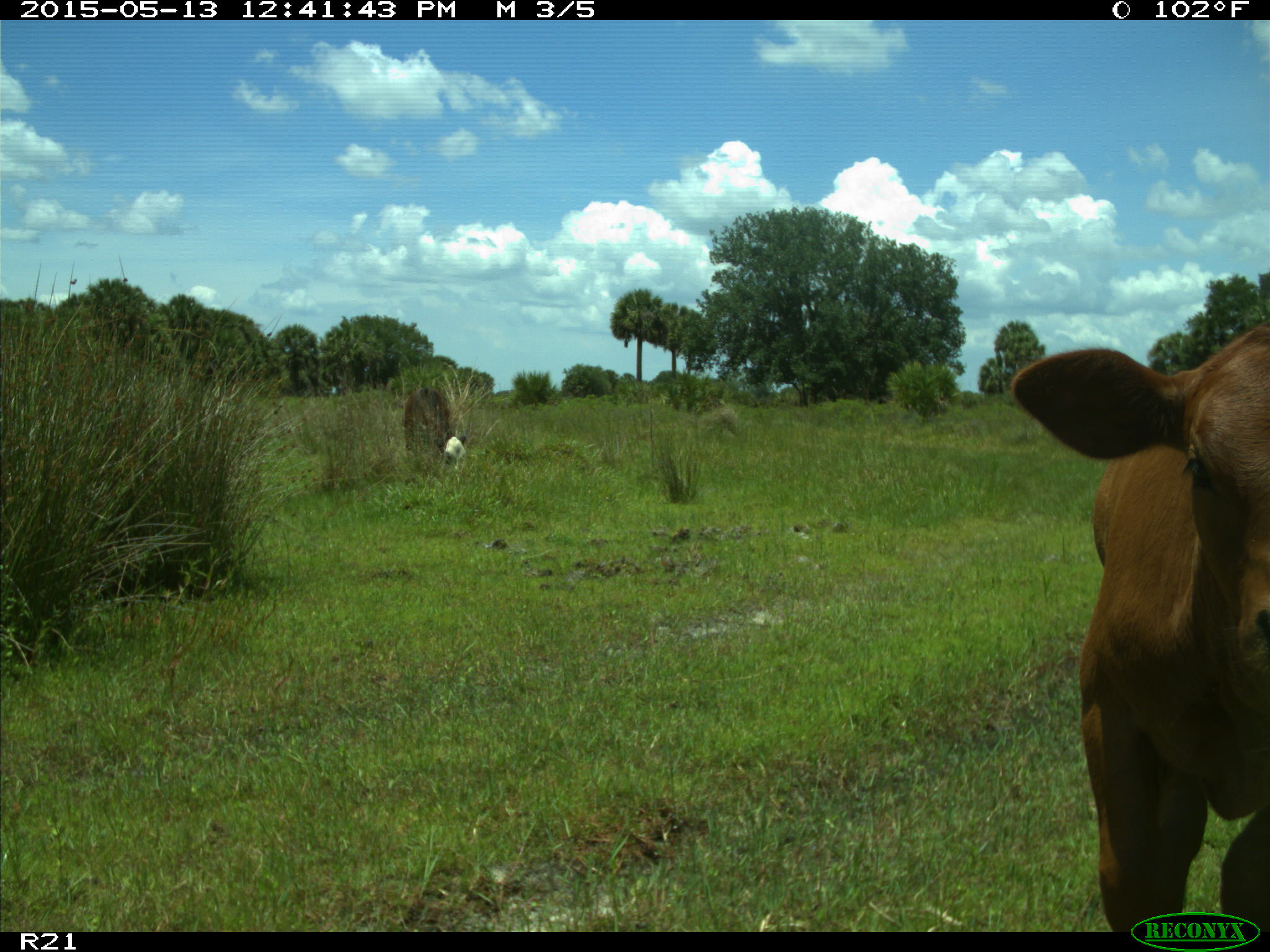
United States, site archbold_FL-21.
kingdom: Animalia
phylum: Chordata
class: Mammalia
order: Artiodactyla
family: Bovidae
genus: Bos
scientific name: Bos taurus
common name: domestic cow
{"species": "Bos taurus (domestic cow)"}